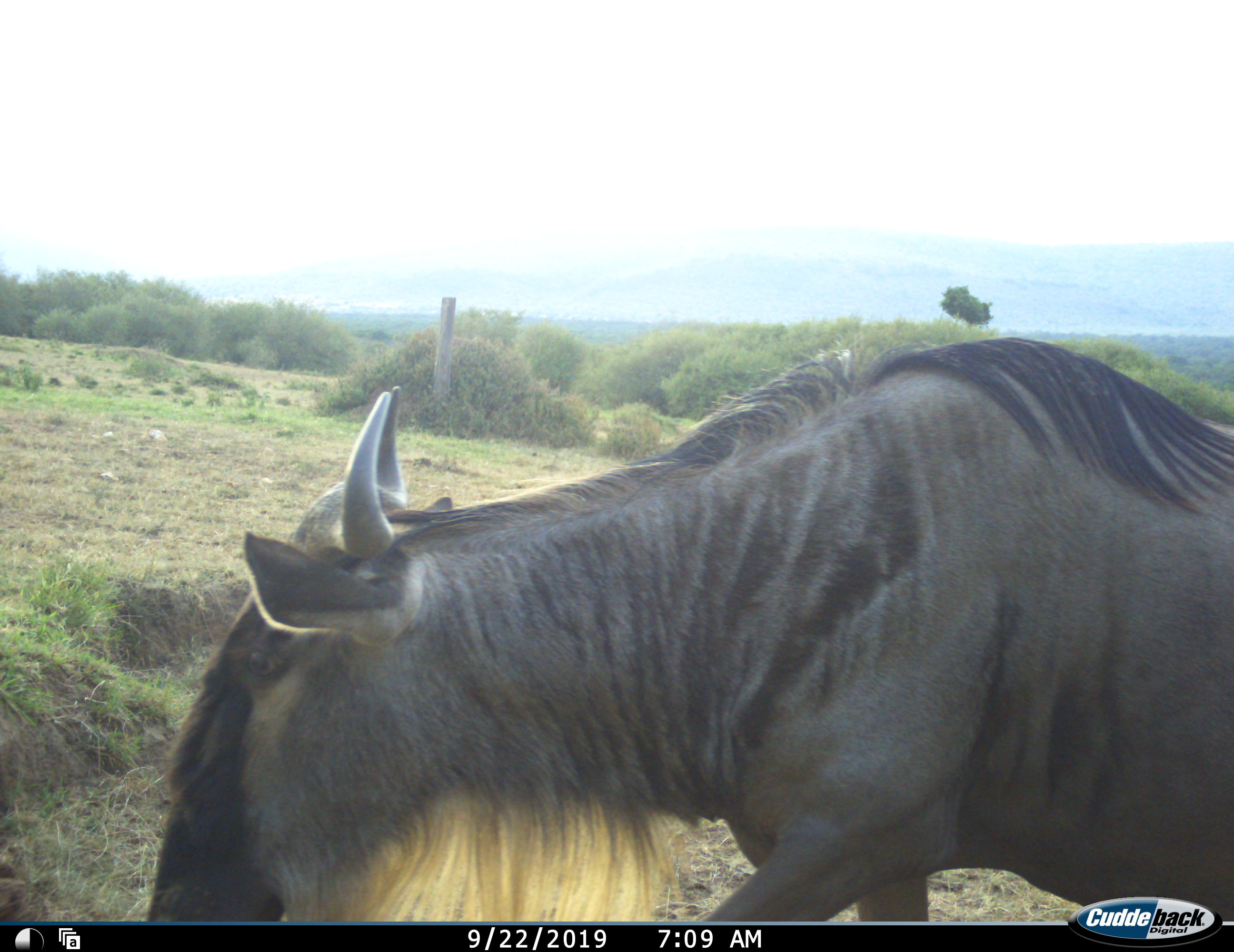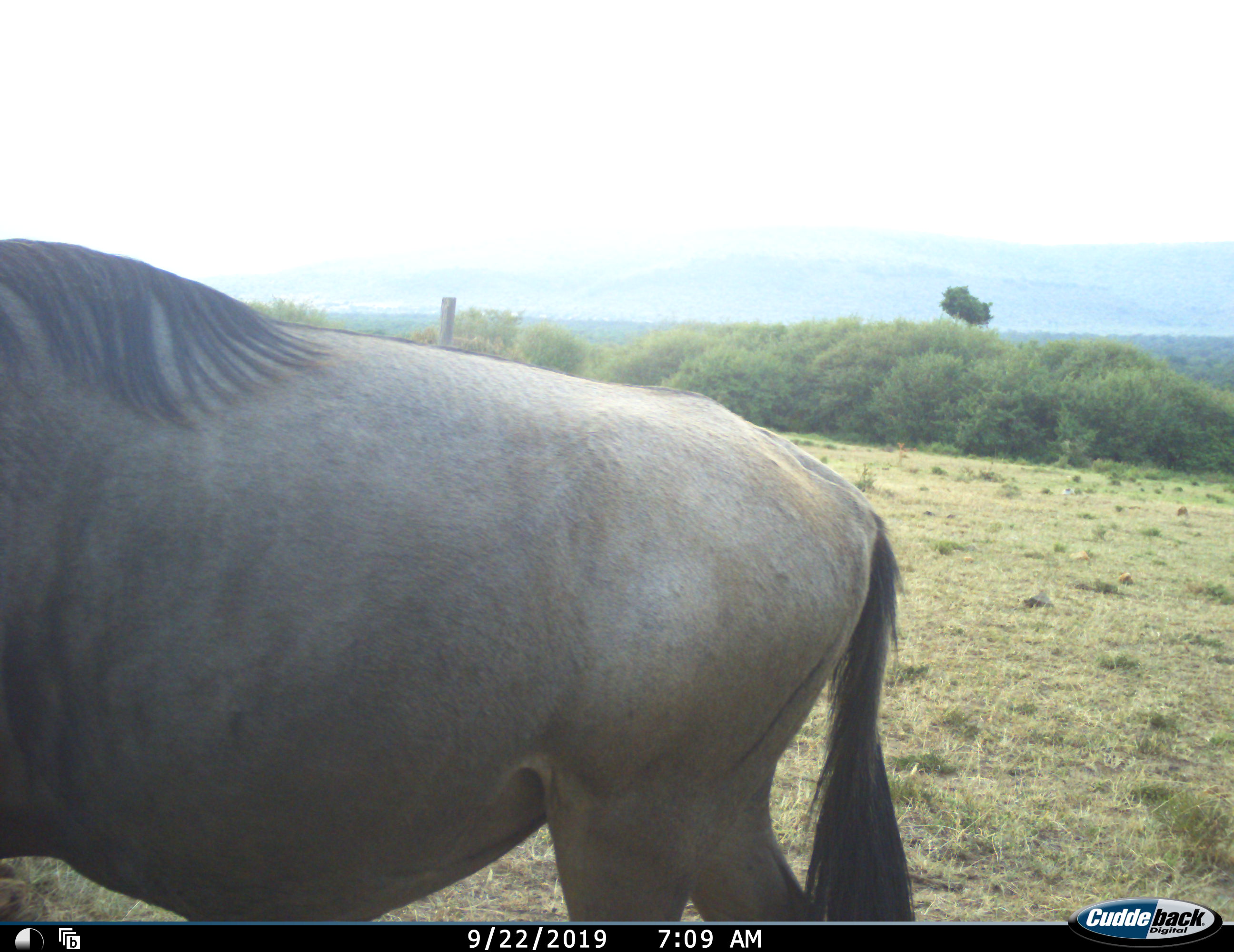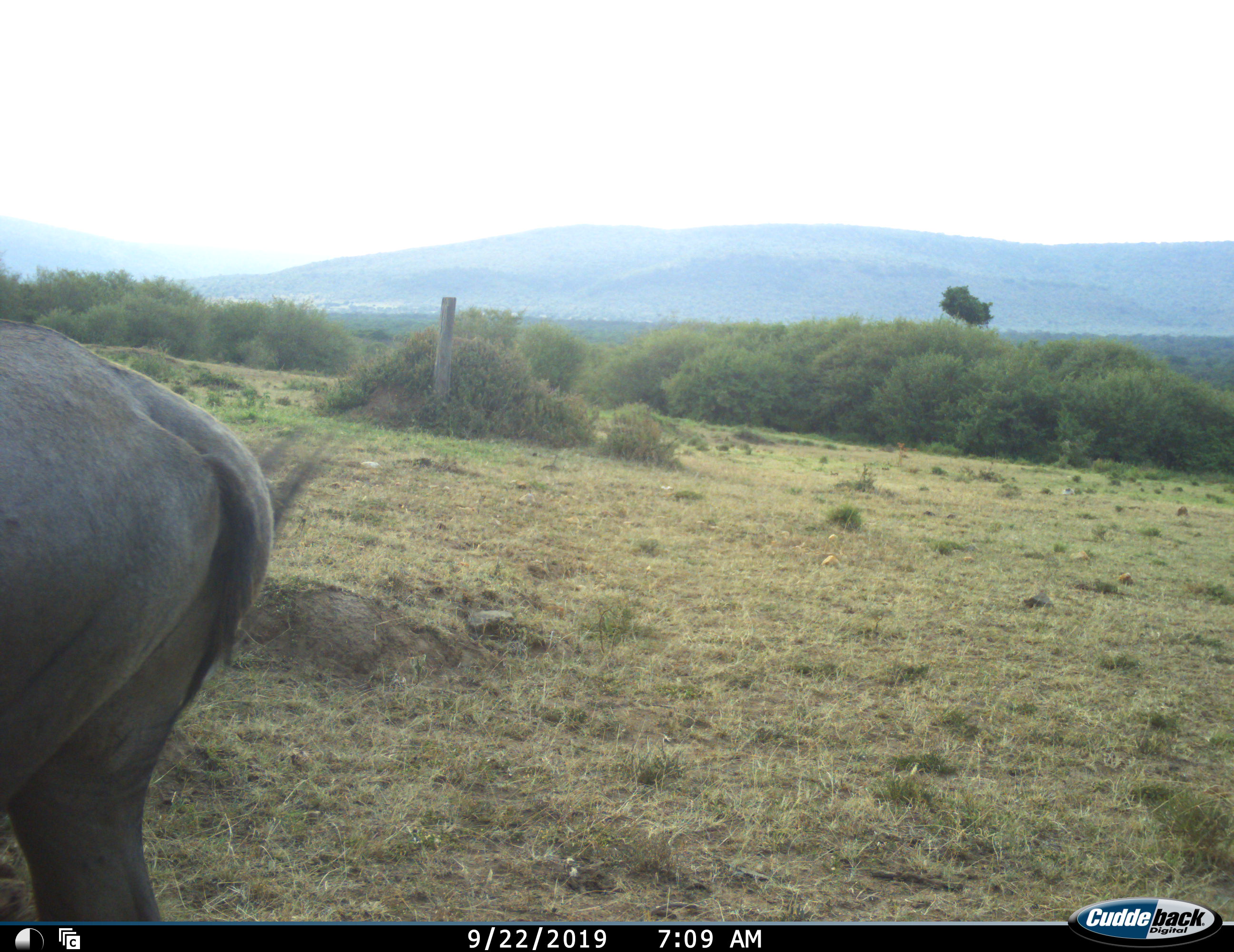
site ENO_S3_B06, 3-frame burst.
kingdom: Animalia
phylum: Chordata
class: Mammalia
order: Artiodactyla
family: Bovidae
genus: Connochaetes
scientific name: Connochaetes taurinus taurinus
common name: blue wildebeest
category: wildebeestblue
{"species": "wildebeestblue (blue wildebeest) (Connochaetes taurinus taurinus)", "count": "1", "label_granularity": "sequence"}